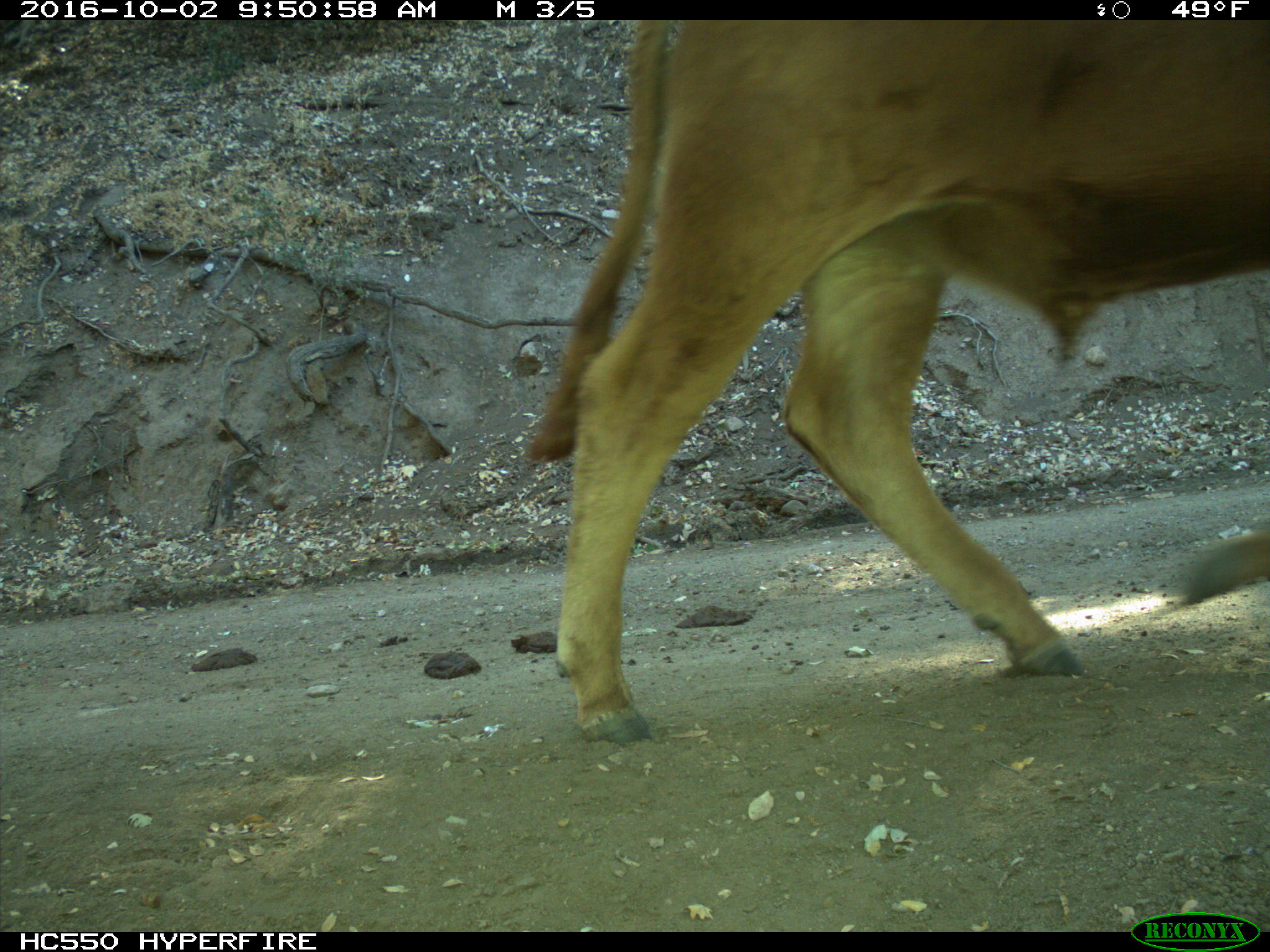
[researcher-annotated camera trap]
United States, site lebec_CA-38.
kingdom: Animalia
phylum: Chordata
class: Mammalia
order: Artiodactyla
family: Bovidae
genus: Bos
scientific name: Bos taurus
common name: domestic cow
Bos taurus (domestic cow).